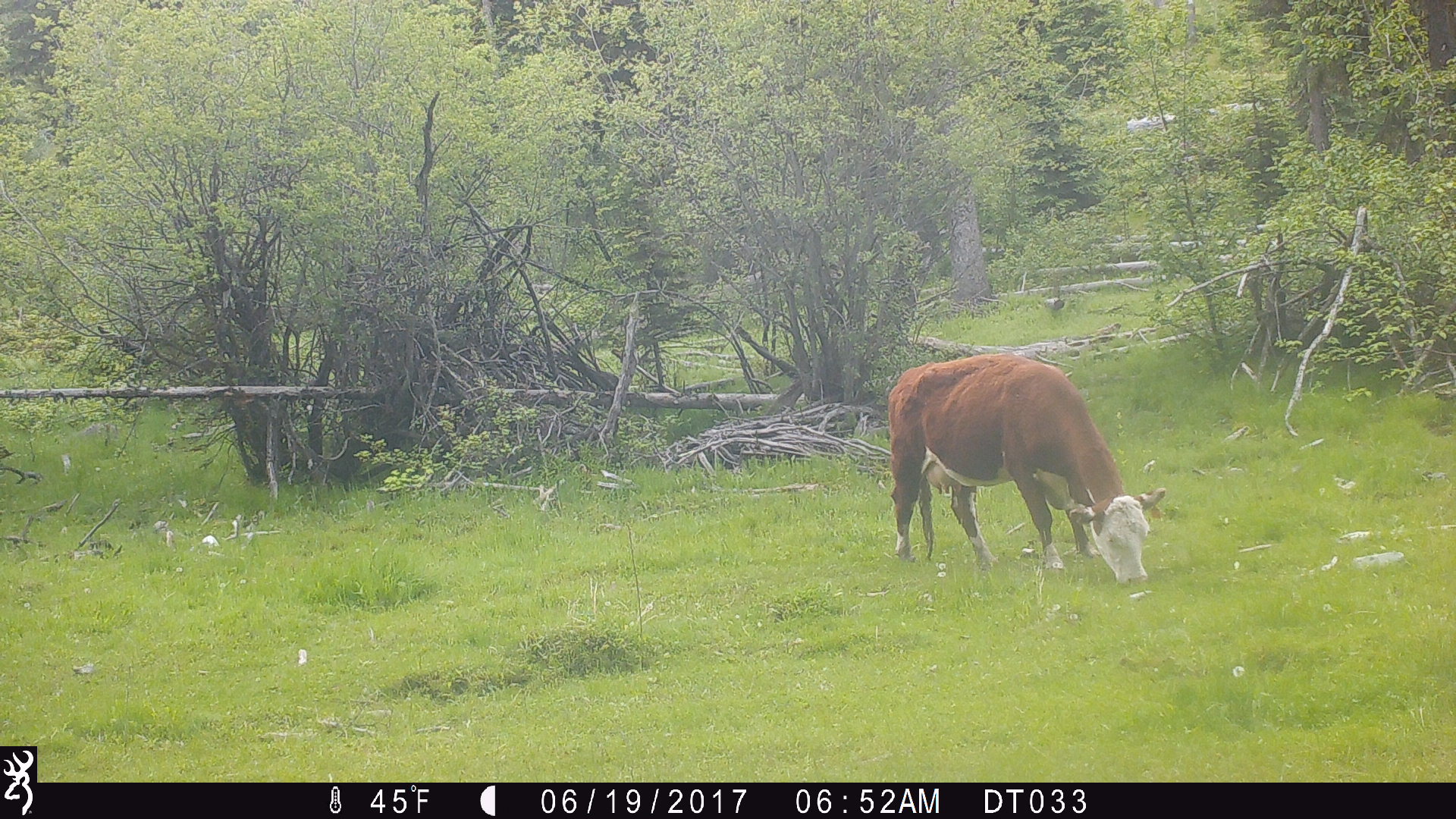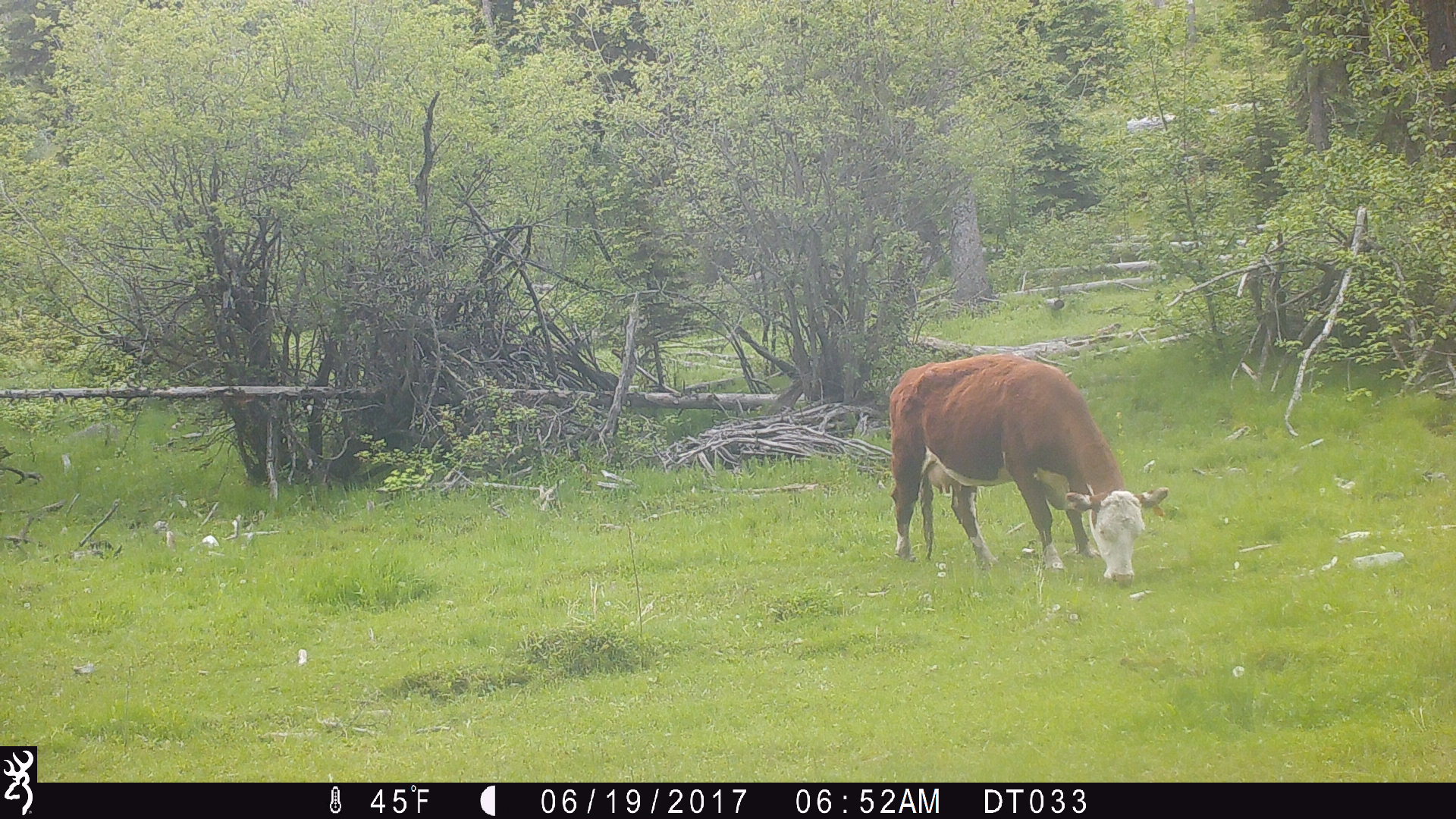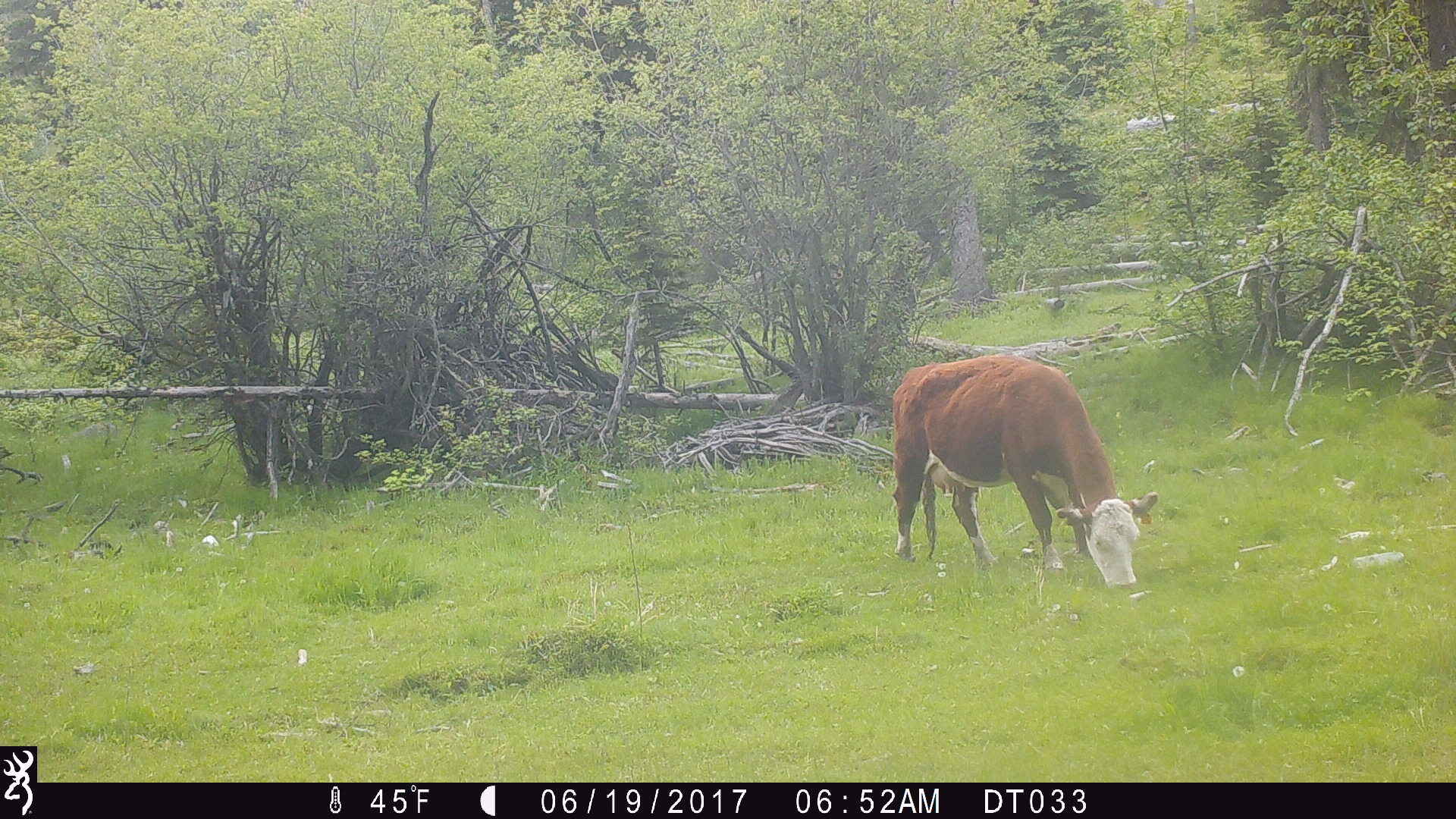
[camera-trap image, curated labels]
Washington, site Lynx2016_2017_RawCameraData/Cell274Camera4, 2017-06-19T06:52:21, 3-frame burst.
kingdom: Animalia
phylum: Chordata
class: Mammalia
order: Artiodactyla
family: Bovidae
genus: Bos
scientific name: Bos taurus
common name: domestic cattle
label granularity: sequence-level